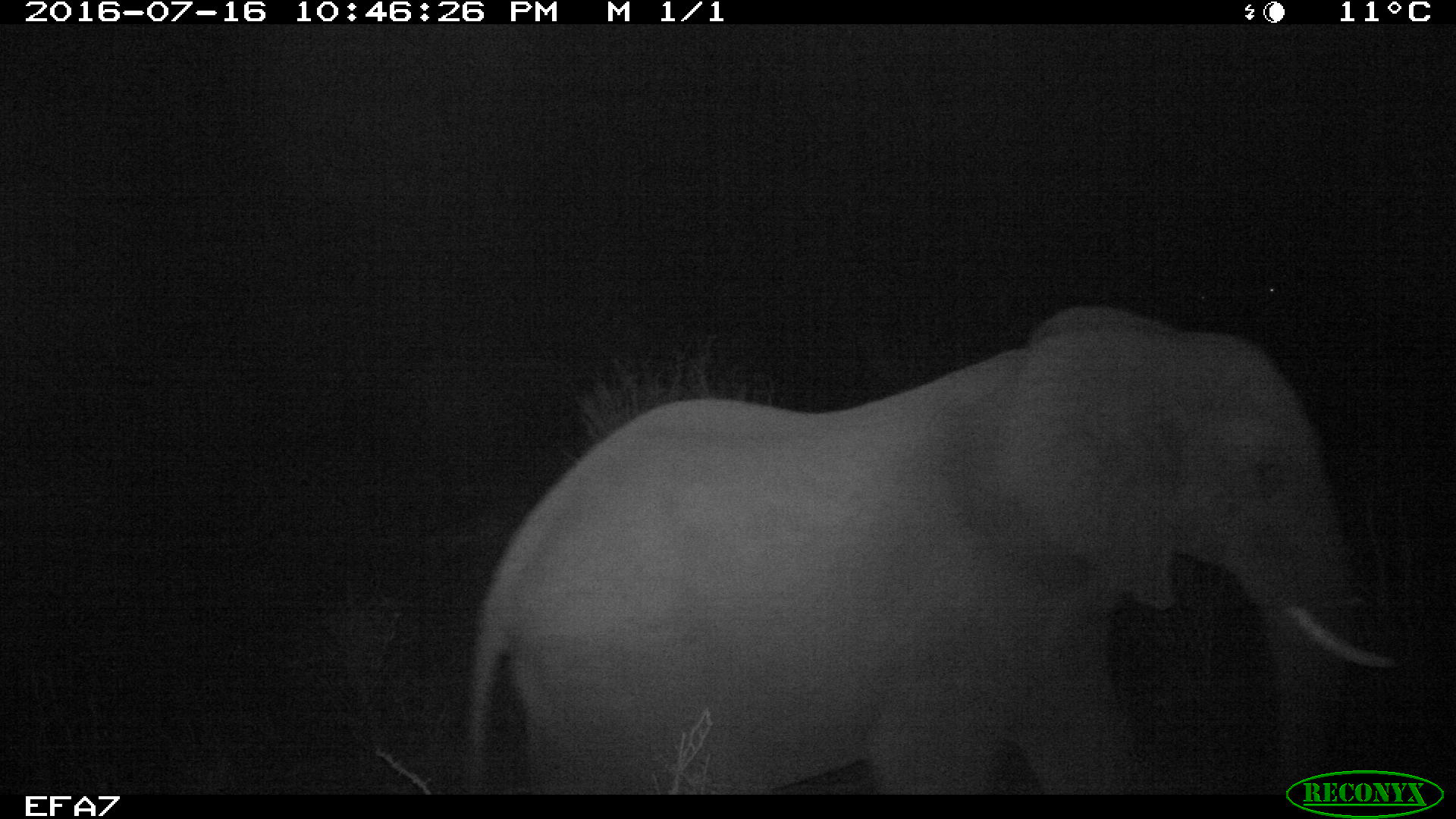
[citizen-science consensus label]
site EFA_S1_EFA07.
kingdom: Animalia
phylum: Chordata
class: Mammalia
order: Proboscidea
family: Elephantidae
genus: Loxodonta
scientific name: Loxodonta africana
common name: african bush elephant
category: elephant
Elephant (african bush elephant) (Loxodonta africana), count 1. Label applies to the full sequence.